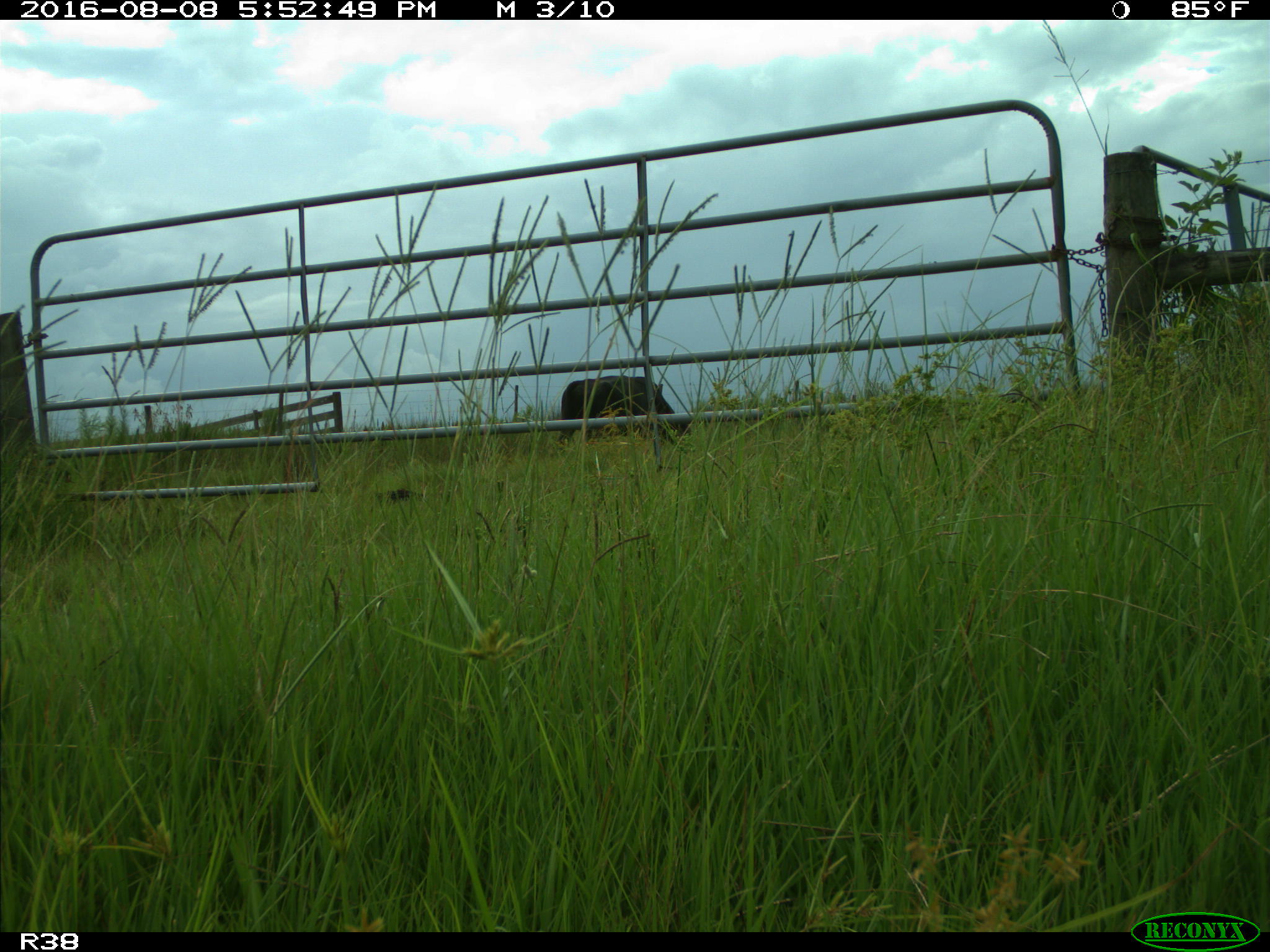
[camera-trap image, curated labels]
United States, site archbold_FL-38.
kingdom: Animalia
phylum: Chordata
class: Mammalia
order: Artiodactyla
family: Bovidae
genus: Bos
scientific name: Bos taurus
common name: domestic cow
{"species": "Bos taurus (domestic cow)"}